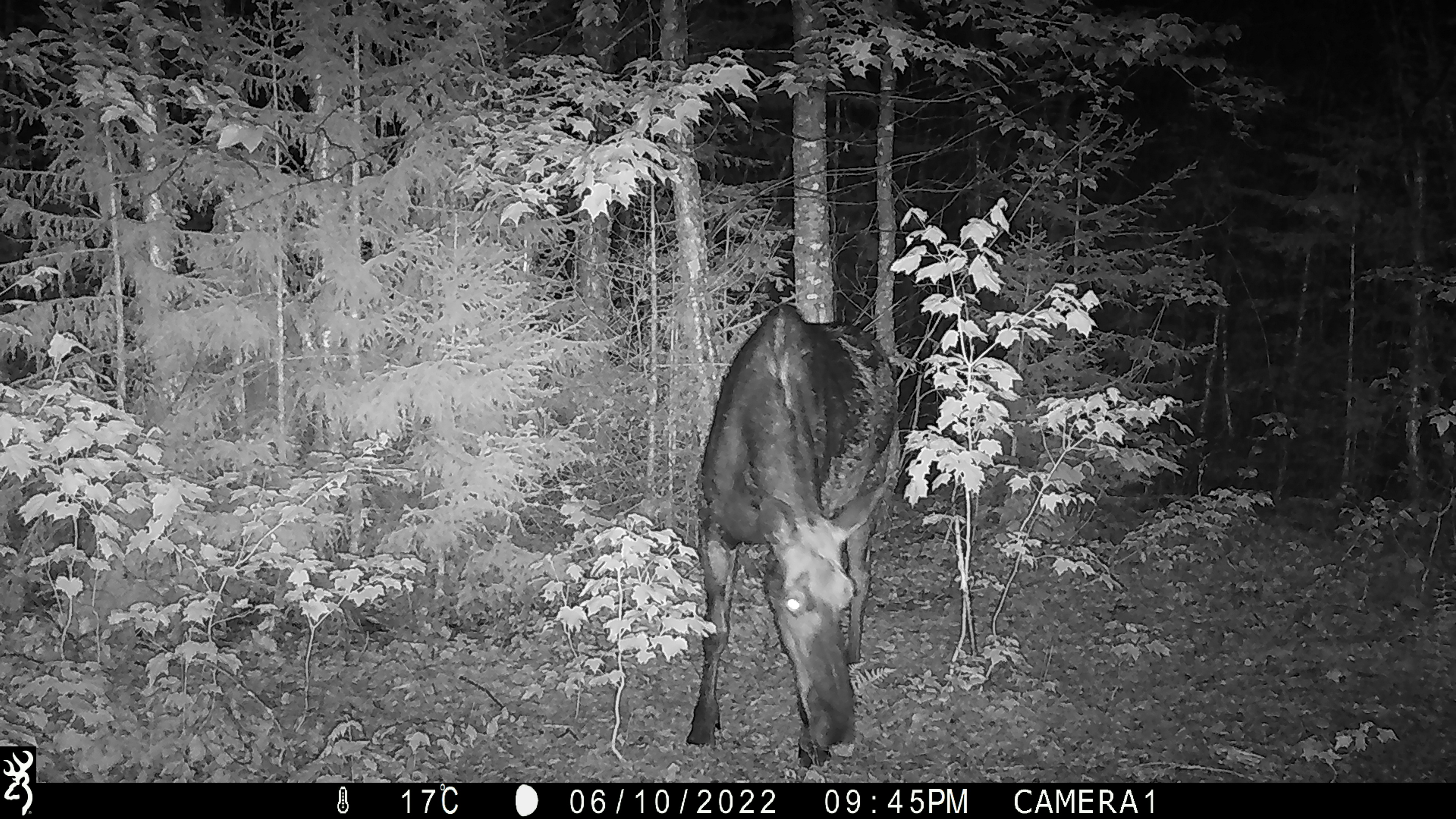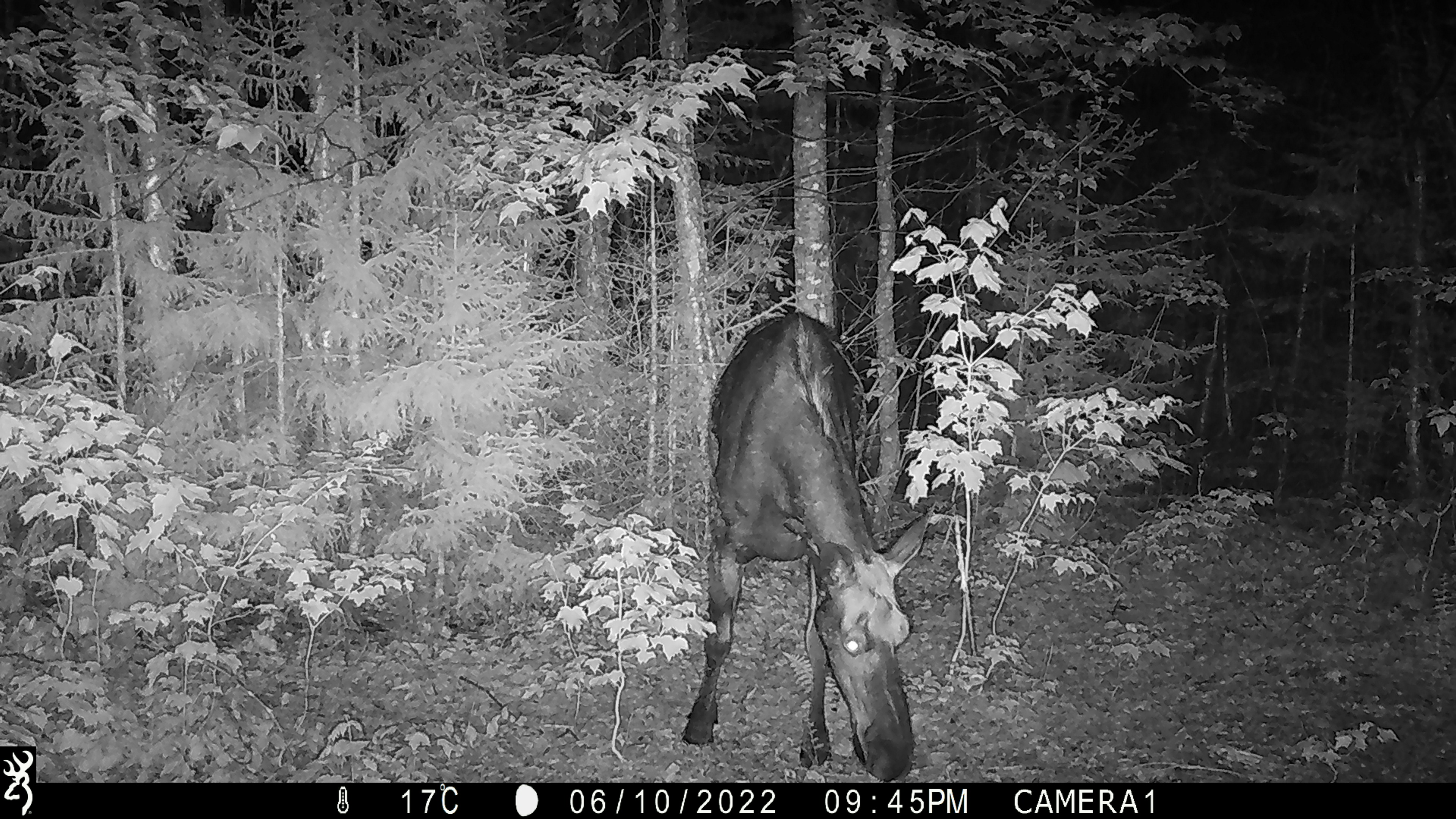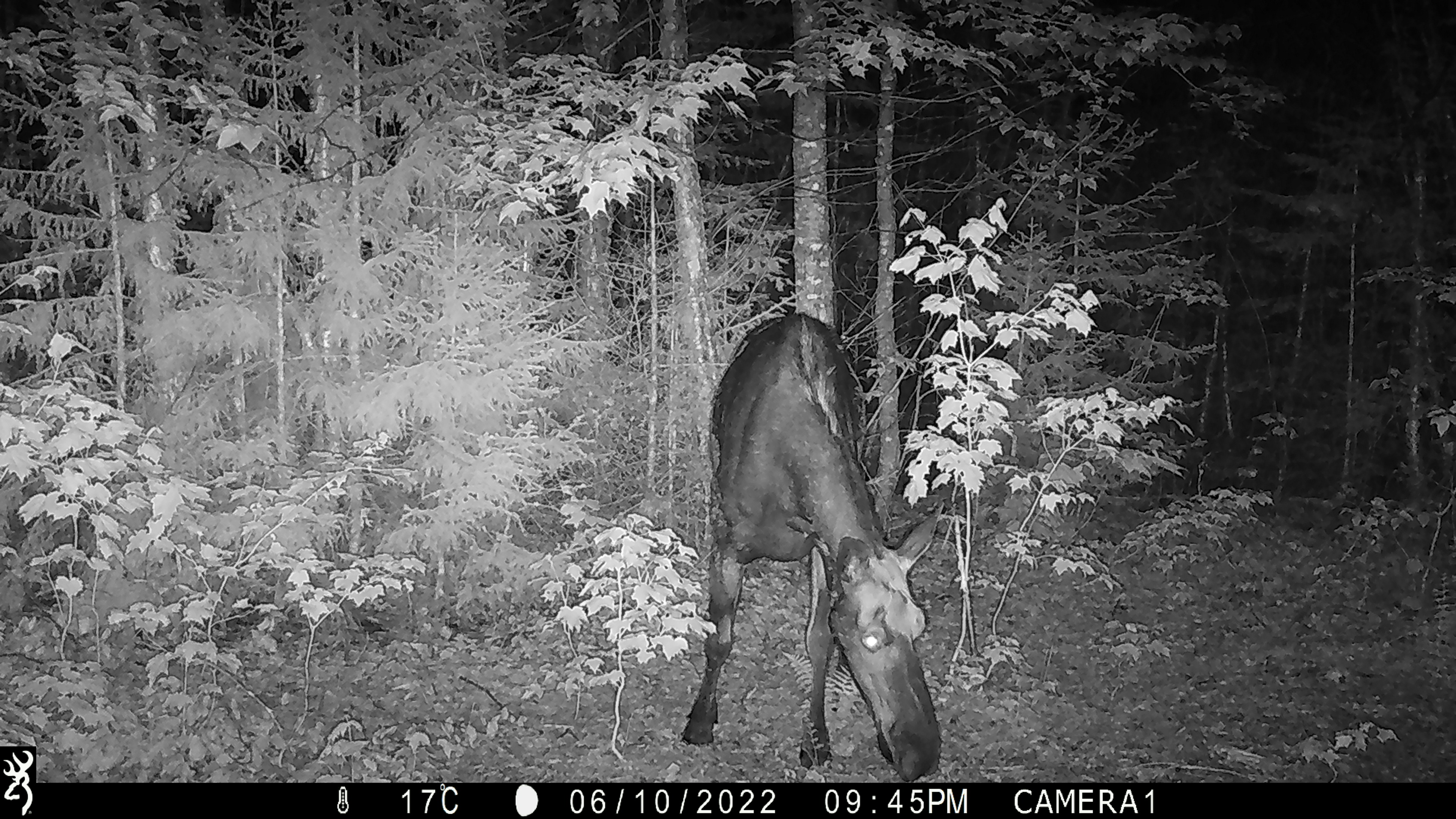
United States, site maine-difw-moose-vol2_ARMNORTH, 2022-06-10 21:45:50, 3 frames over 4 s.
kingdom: Animalia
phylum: Chordata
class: Mammalia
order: Artiodactyla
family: Cervidae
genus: Alces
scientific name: Alces alces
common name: moose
Moose (Alces alces).